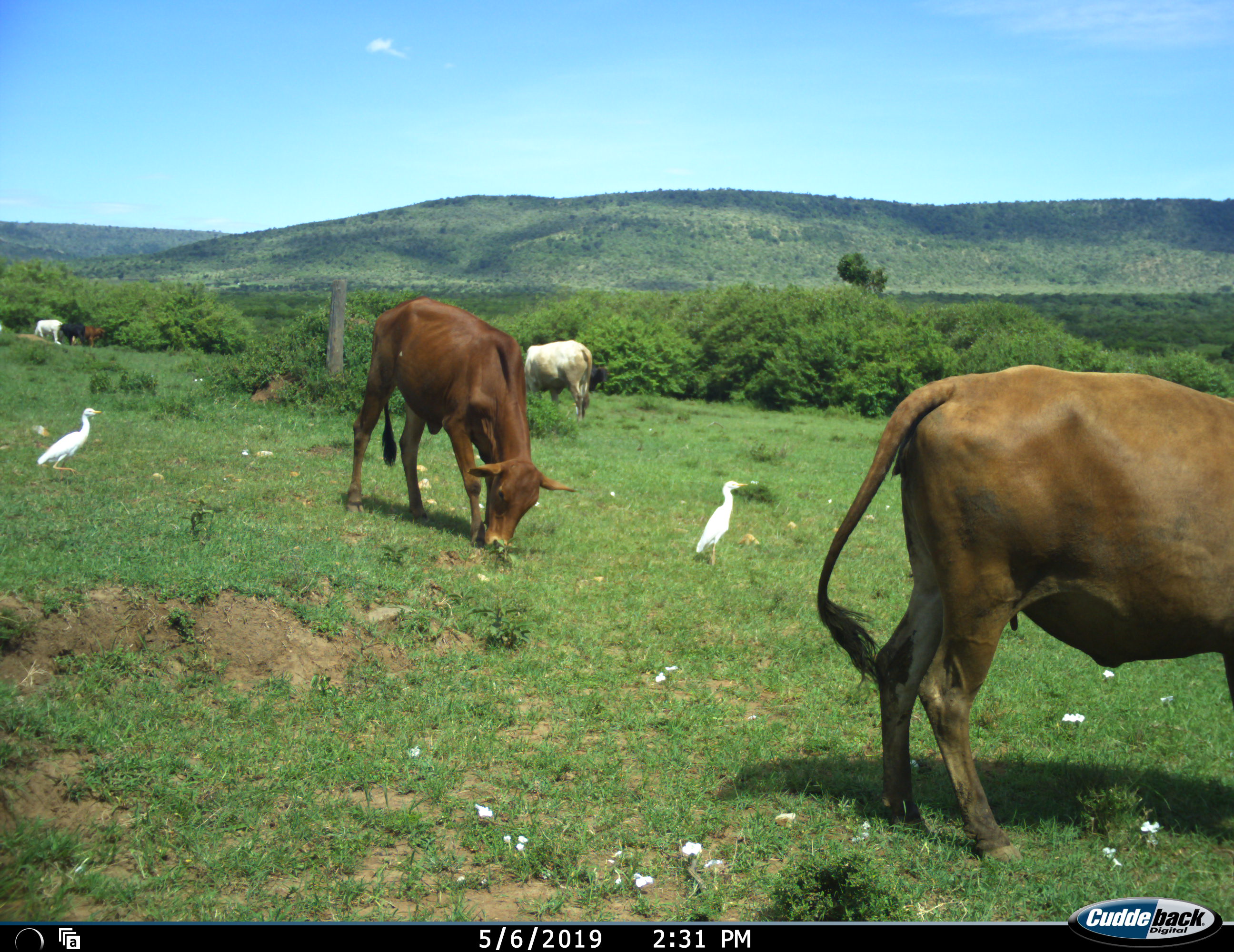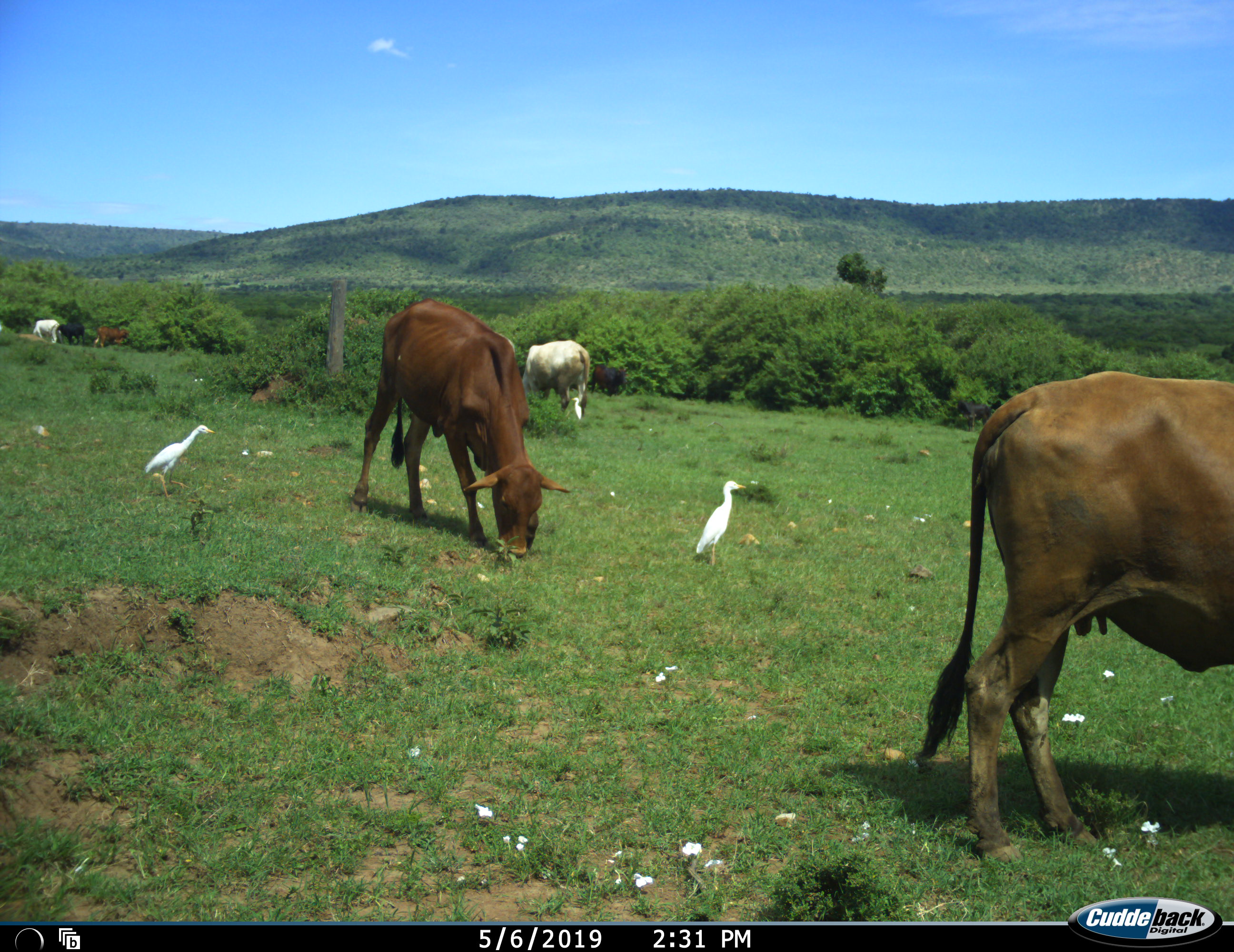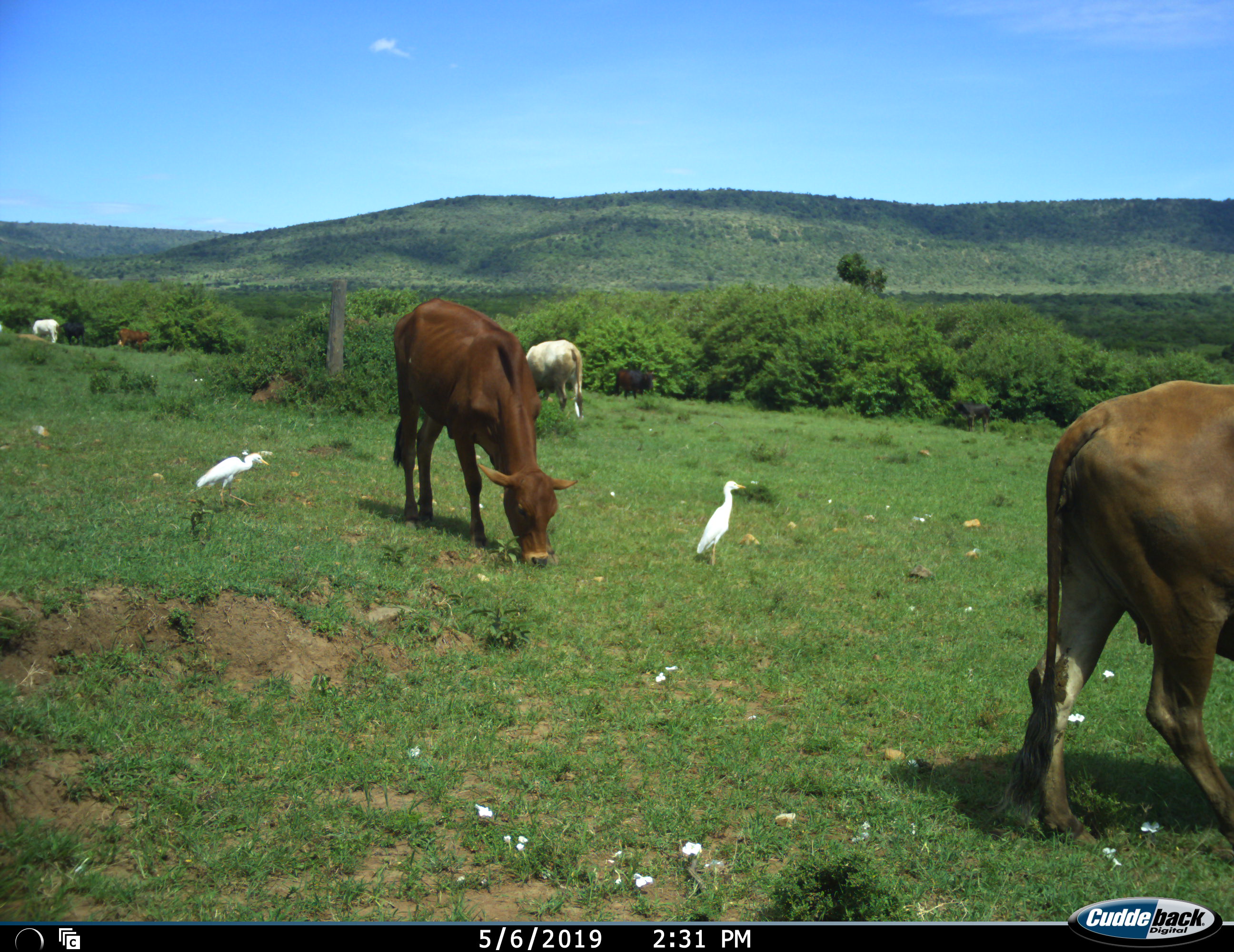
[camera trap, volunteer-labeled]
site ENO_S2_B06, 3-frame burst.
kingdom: Animalia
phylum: Chordata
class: Aves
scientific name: Aves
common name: bird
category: birdother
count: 2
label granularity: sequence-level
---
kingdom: Animalia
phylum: Chordata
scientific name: Vertebrata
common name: domestic animal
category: domesticanimal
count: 7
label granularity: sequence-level